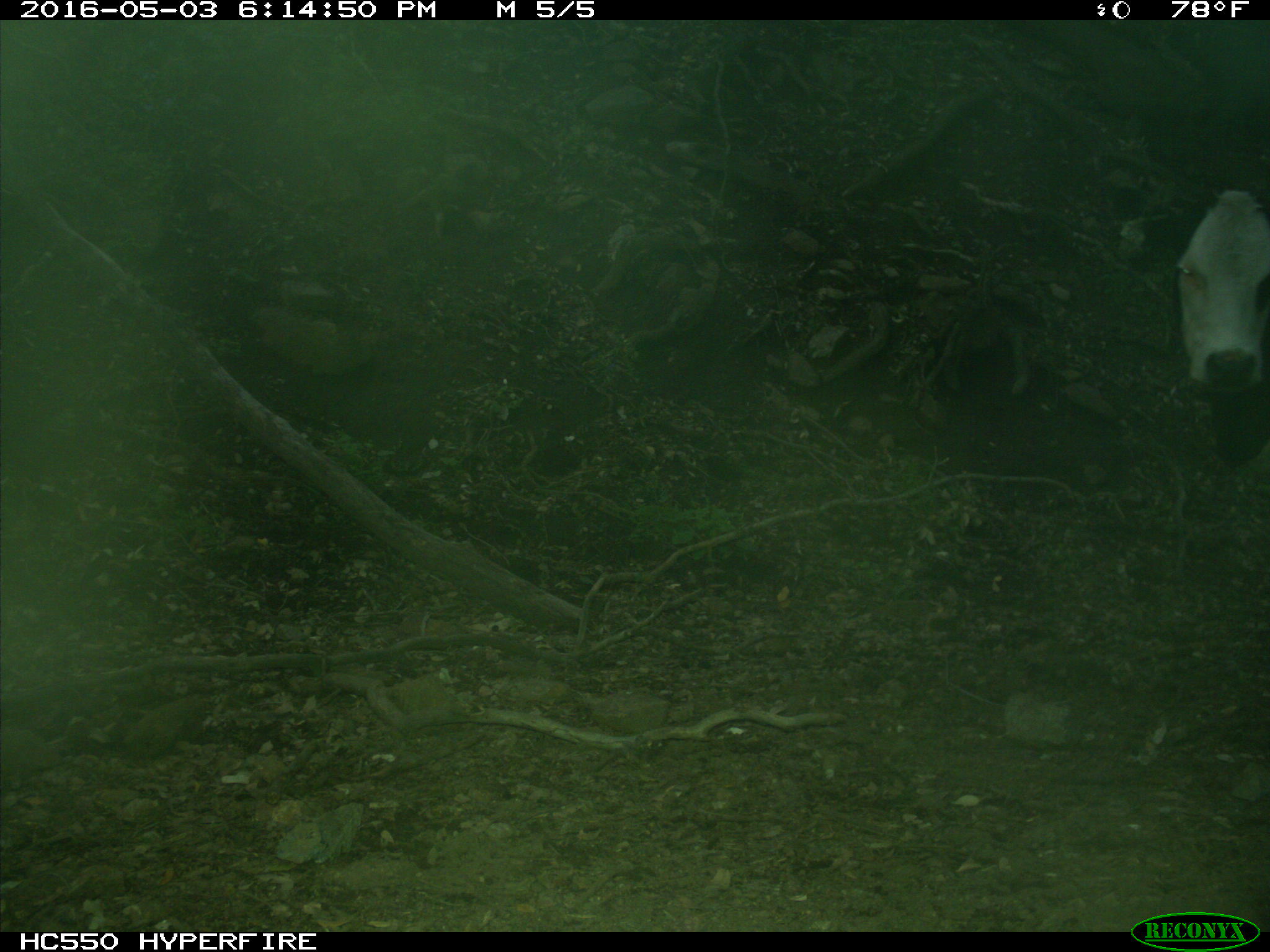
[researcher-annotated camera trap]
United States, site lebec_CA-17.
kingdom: Animalia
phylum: Chordata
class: Mammalia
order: Artiodactyla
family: Bovidae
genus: Bos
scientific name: Bos taurus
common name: domestic cow